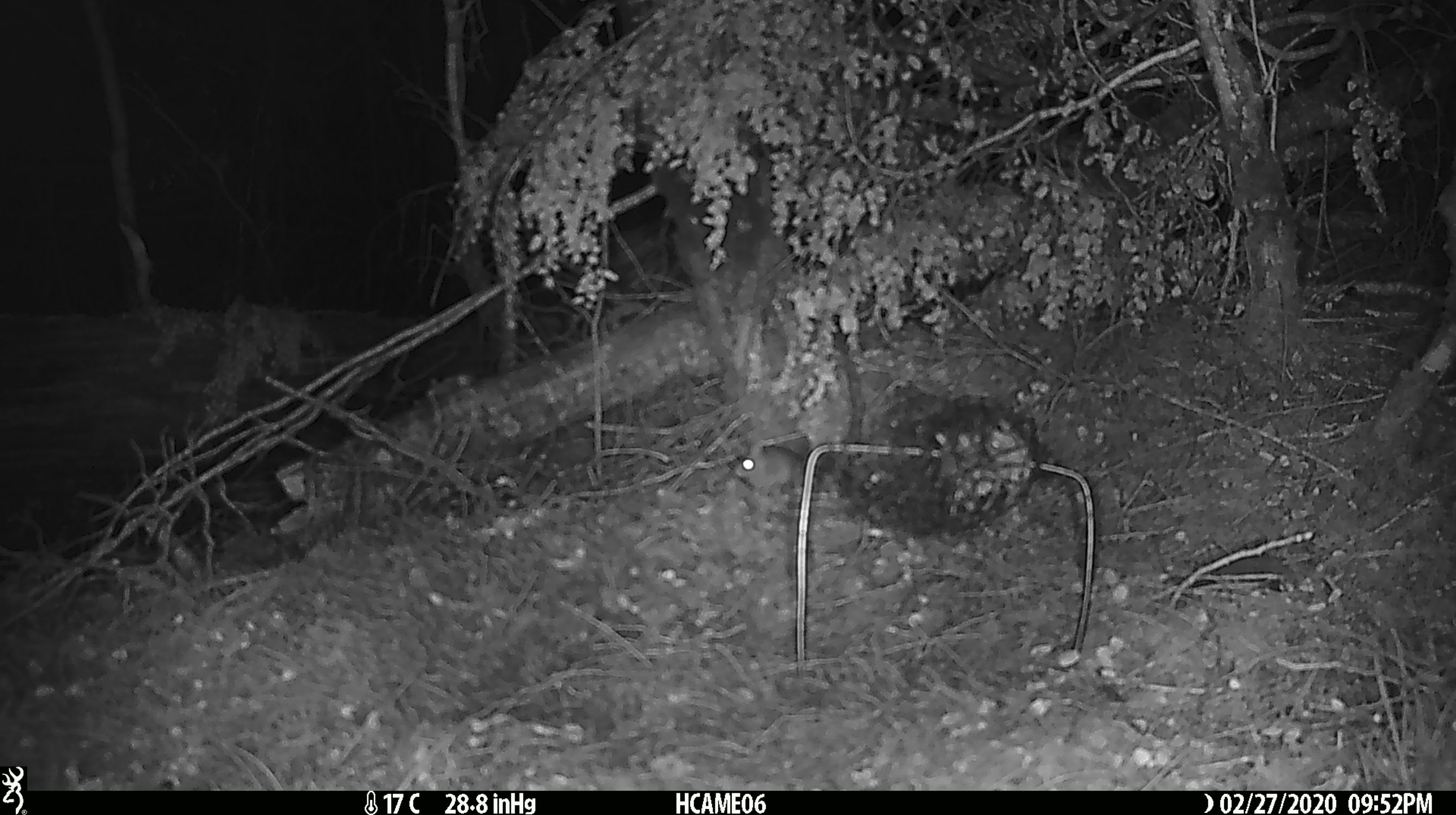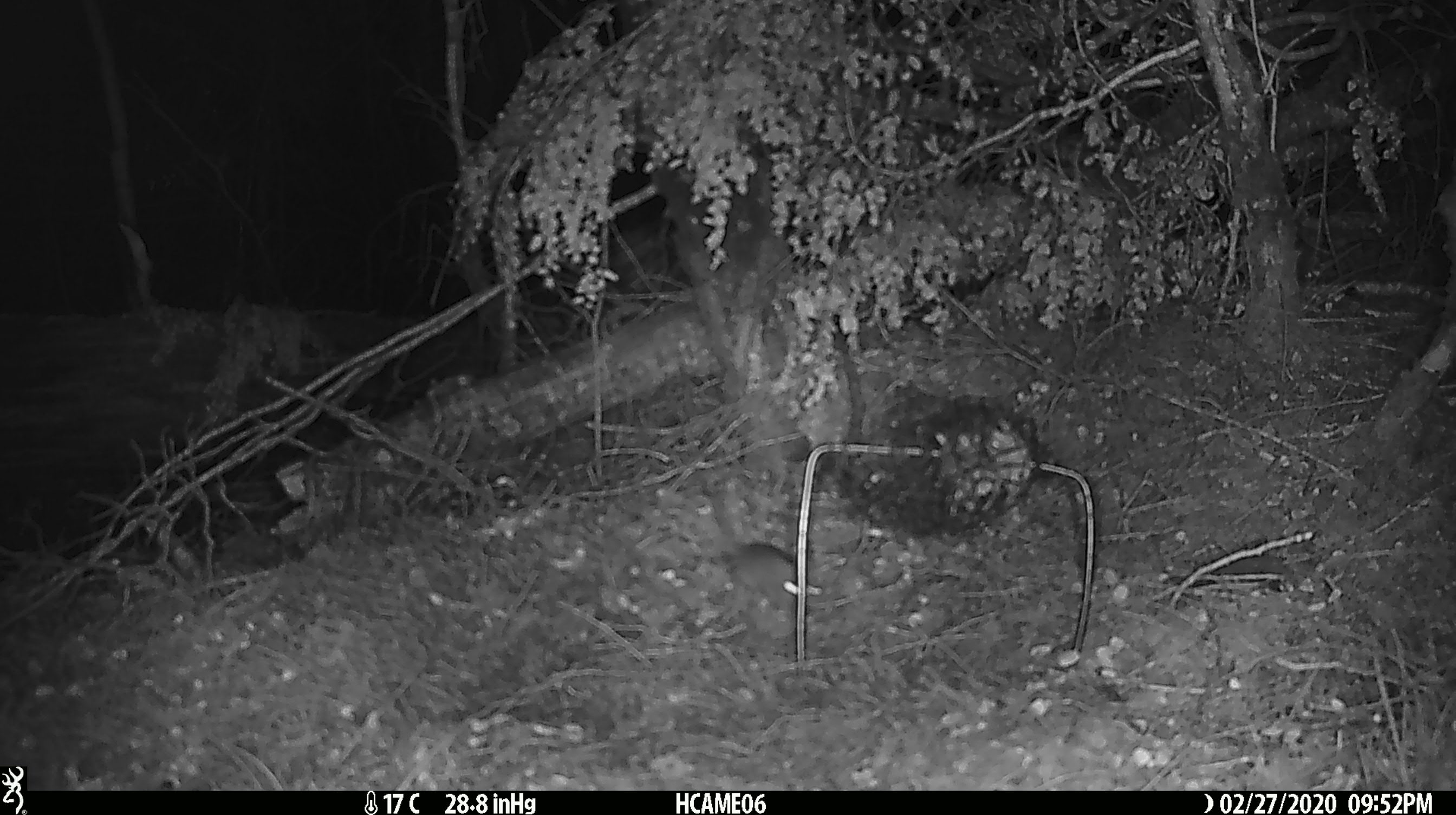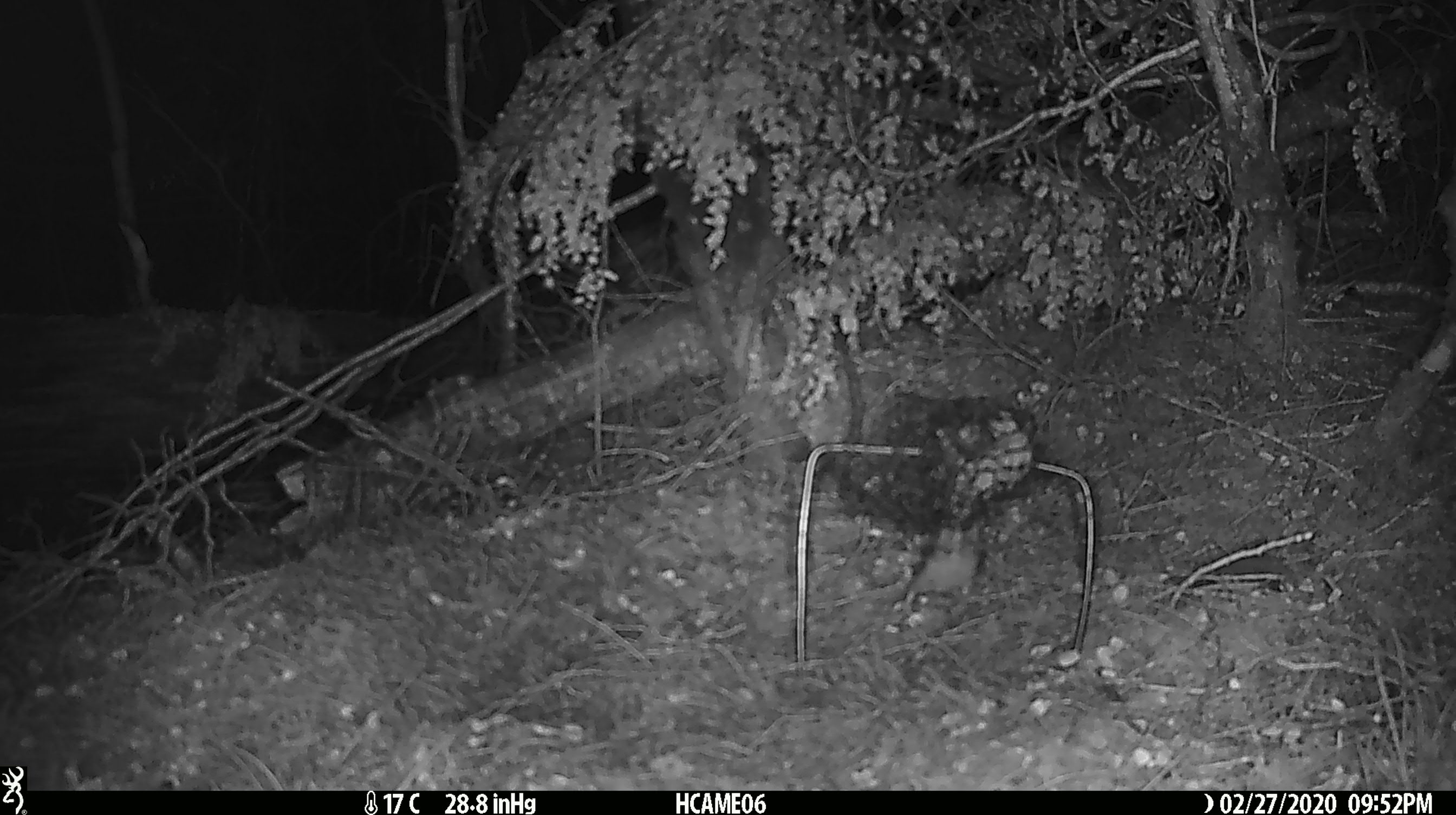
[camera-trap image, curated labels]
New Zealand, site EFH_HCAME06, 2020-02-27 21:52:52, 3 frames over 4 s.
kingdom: Animalia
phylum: Chordata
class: Mammalia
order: Rodentia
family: Muridae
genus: Mus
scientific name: Mus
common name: mouse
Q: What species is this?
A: Mouse (Mus).